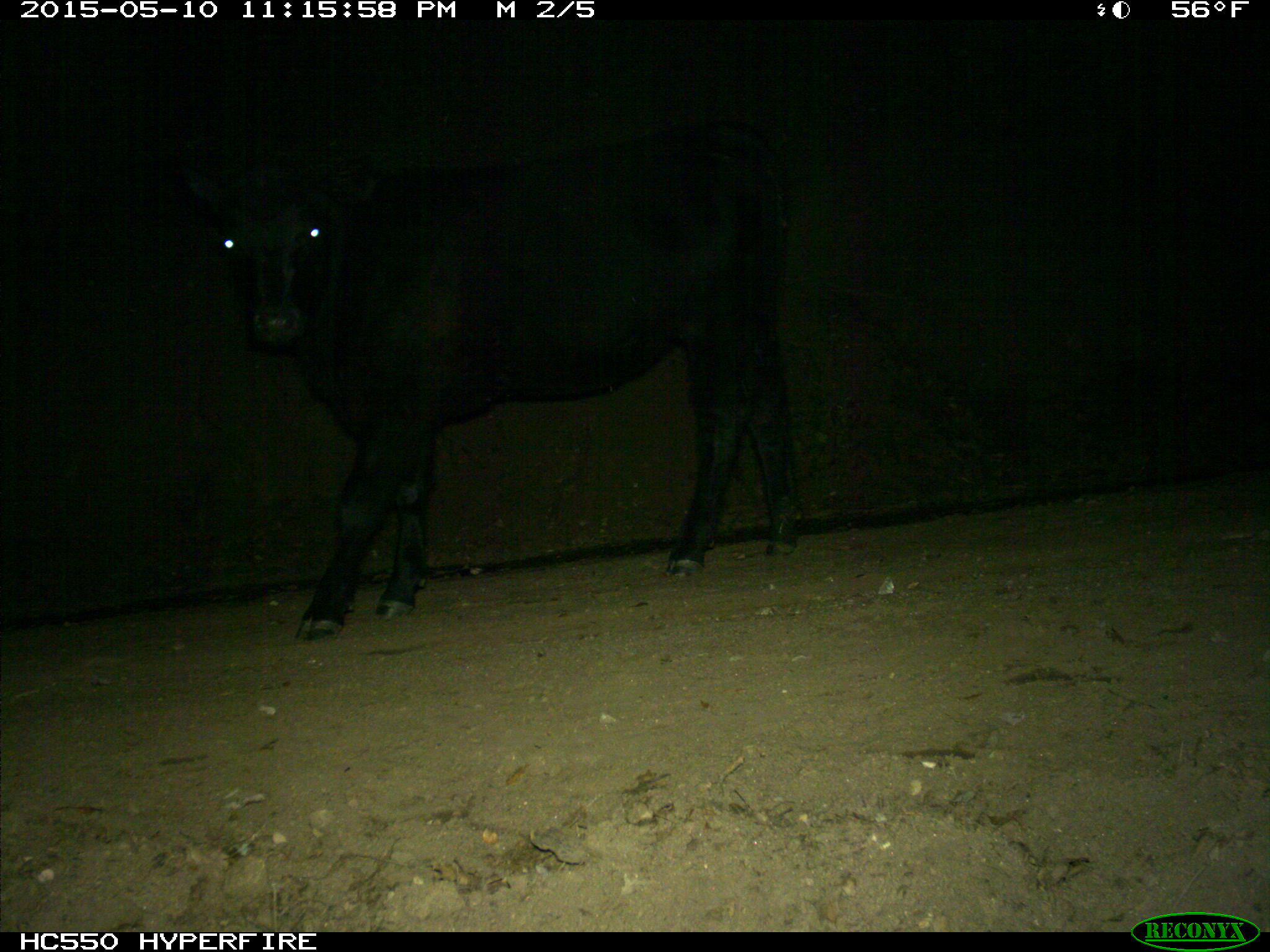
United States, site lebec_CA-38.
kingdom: Animalia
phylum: Chordata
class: Mammalia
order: Artiodactyla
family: Bovidae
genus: Bos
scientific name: Bos taurus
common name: domestic cow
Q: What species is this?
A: Bos taurus (domestic cow).